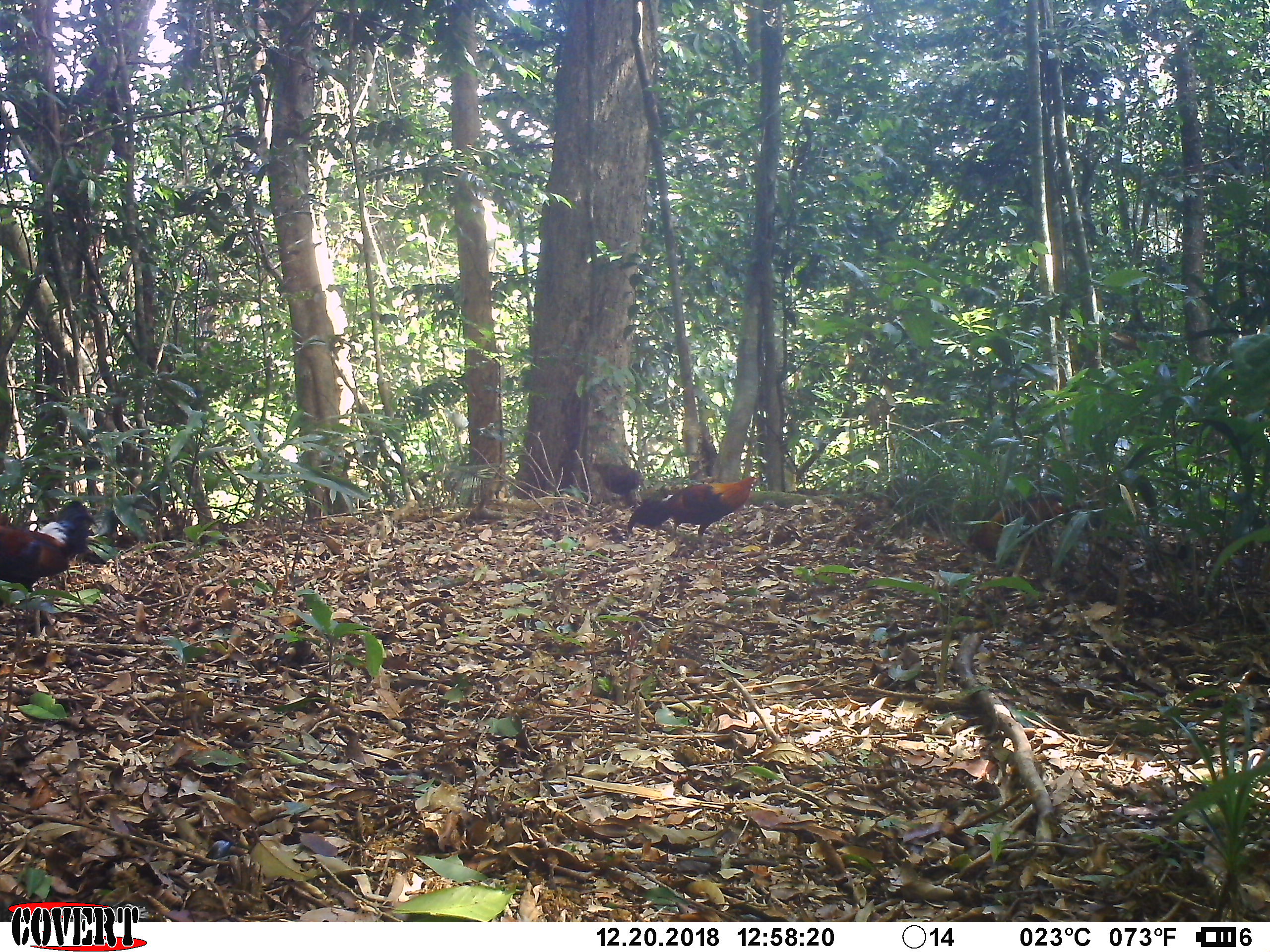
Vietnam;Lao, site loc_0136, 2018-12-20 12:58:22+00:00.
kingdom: Animalia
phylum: Chordata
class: Aves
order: Galliformes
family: Phasianidae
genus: Gallus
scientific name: Gallus gallus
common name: red junglefowl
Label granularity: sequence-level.